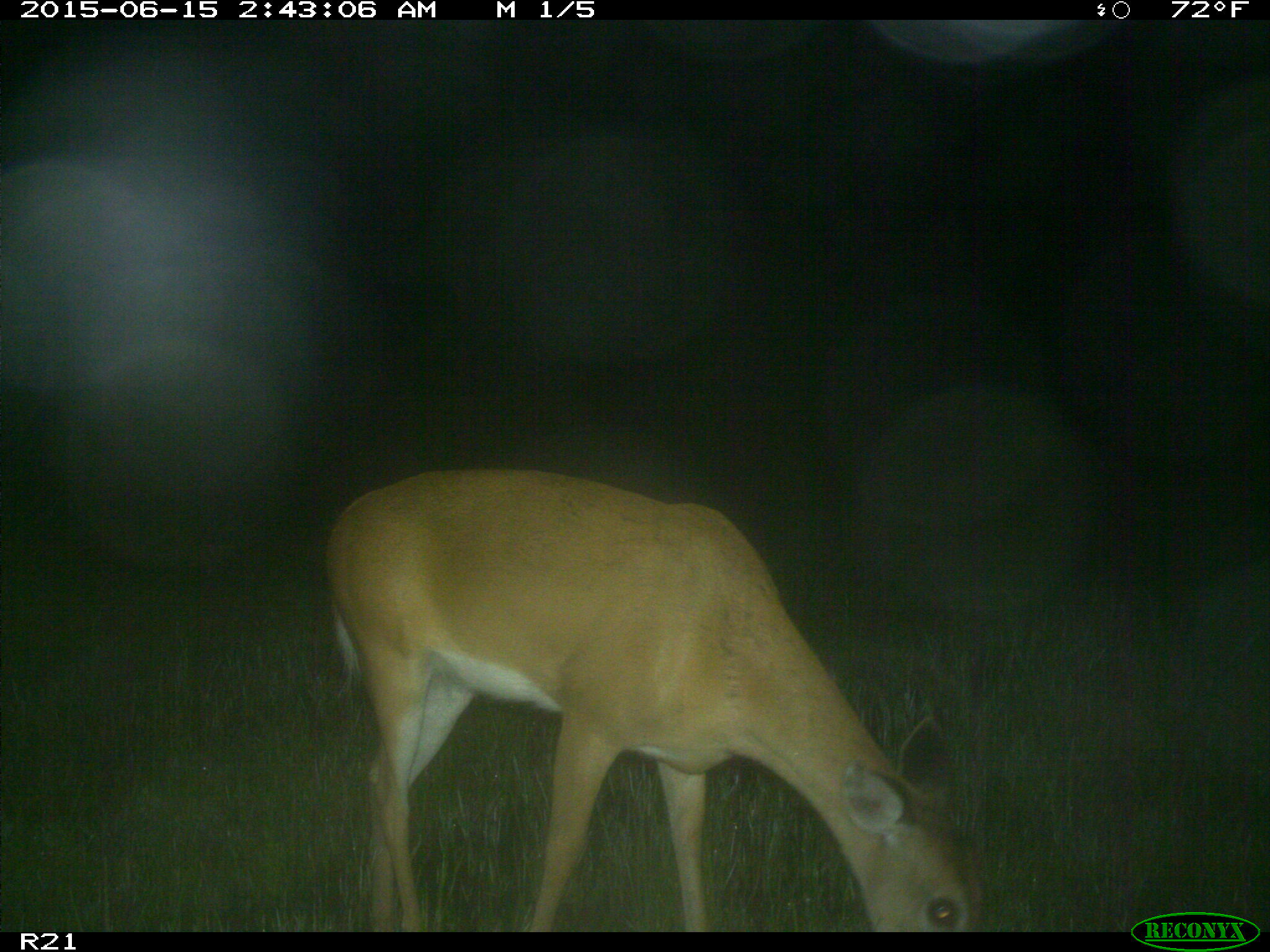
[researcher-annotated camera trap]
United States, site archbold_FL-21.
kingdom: Animalia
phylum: Chordata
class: Mammalia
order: Artiodactyla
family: Cervidae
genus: Odocoileus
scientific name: Odocoileus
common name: deer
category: unidentified deer